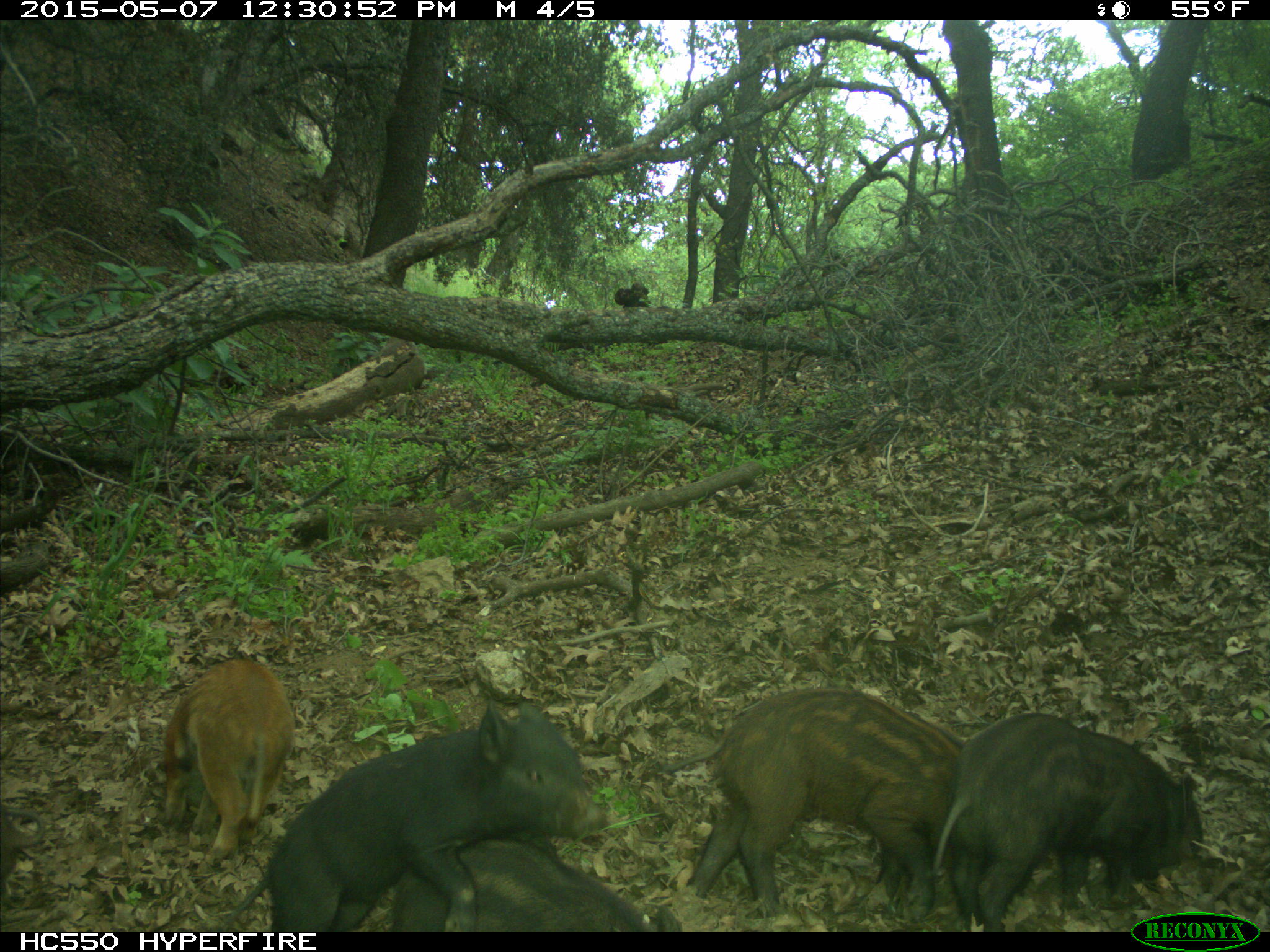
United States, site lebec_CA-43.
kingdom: Animalia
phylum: Chordata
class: Mammalia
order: Artiodactyla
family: Suidae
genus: Sus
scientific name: Sus scrofa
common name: wild boar